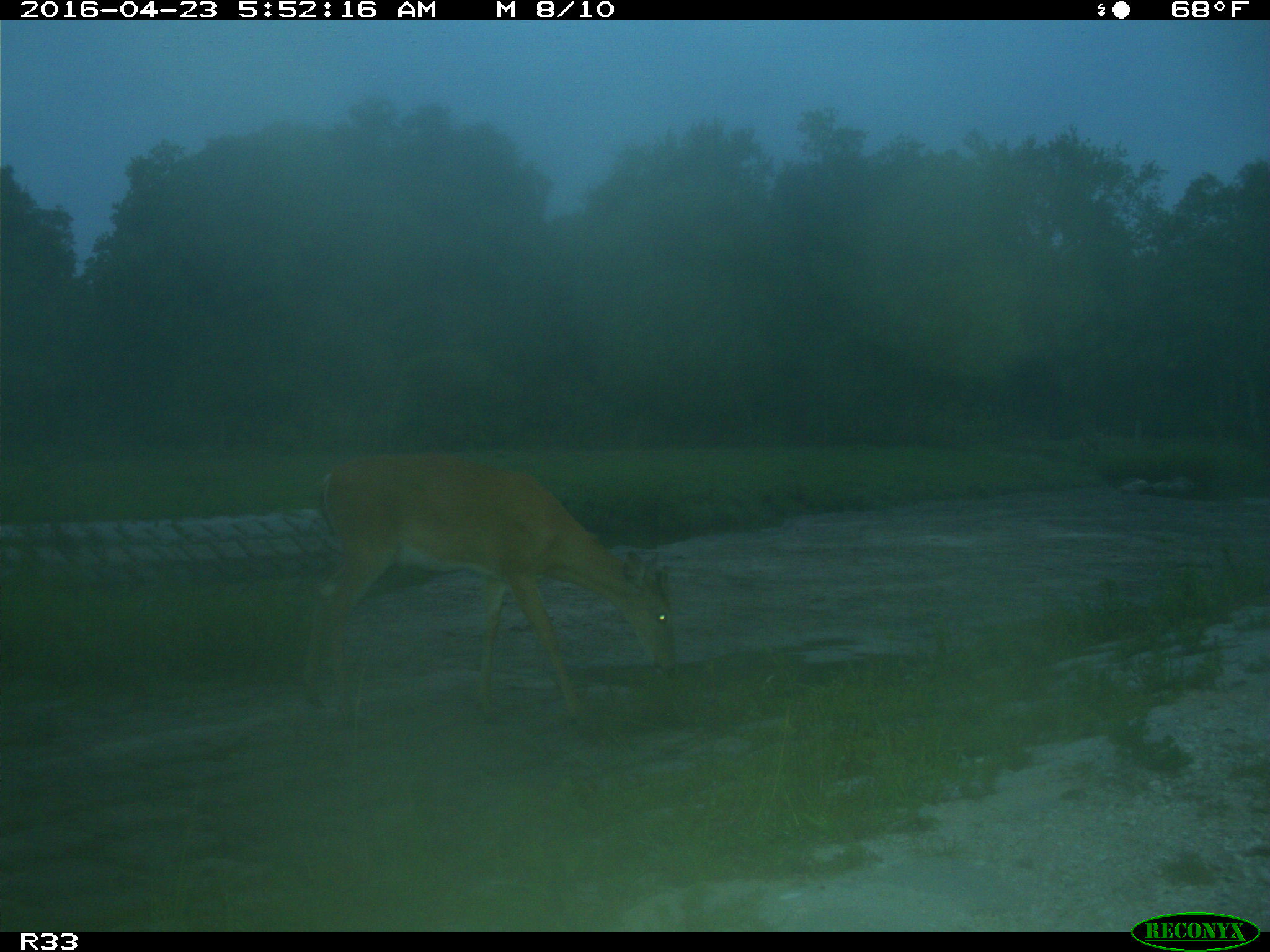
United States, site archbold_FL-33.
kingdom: Animalia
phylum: Chordata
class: Mammalia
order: Artiodactyla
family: Cervidae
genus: Odocoileus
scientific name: Odocoileus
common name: deer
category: unidentified deer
Unidentified deer (deer) (Odocoileus).